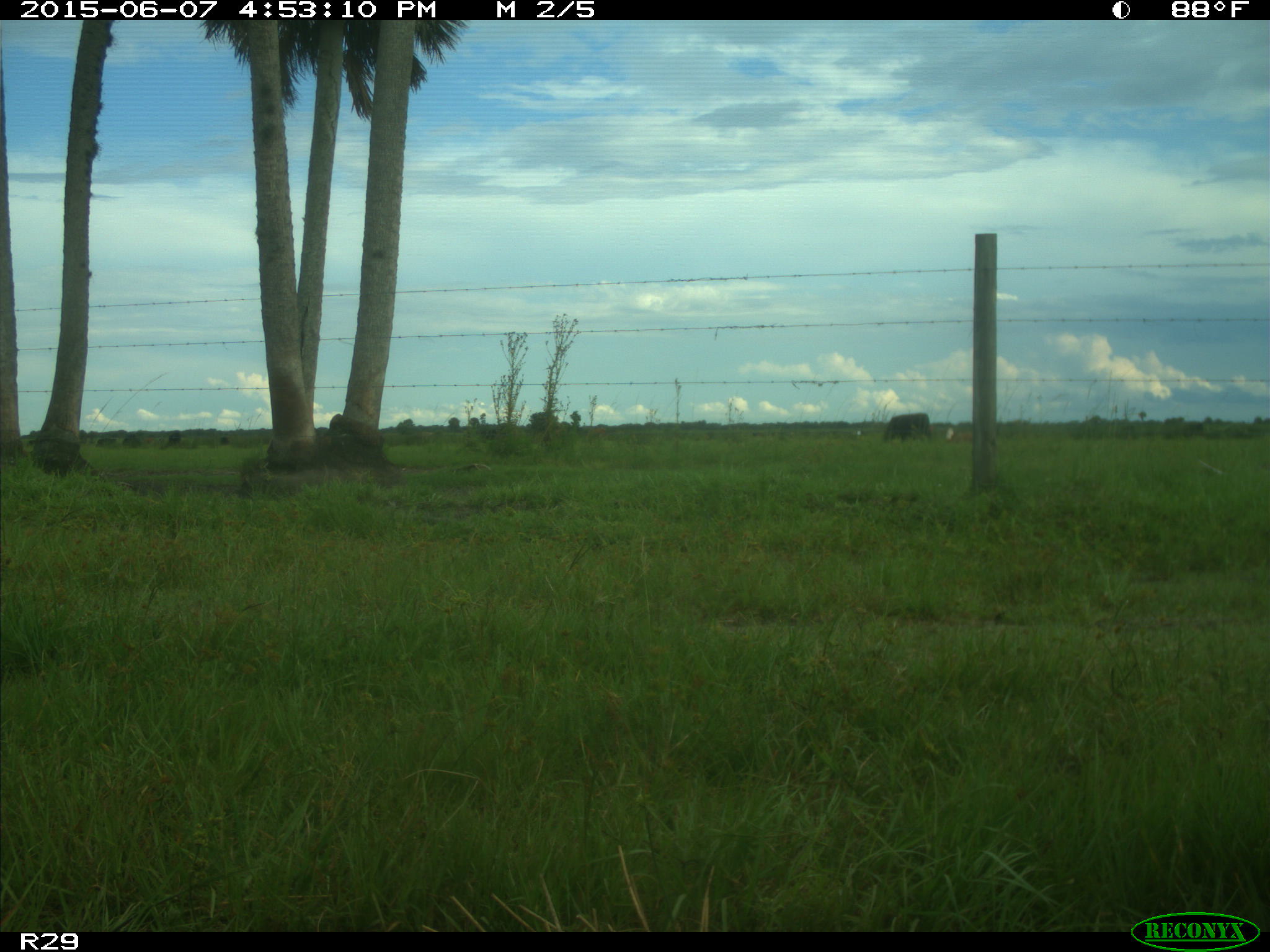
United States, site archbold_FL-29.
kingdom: Animalia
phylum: Chordata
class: Mammalia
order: Artiodactyla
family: Bovidae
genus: Bos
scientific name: Bos taurus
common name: domestic cow